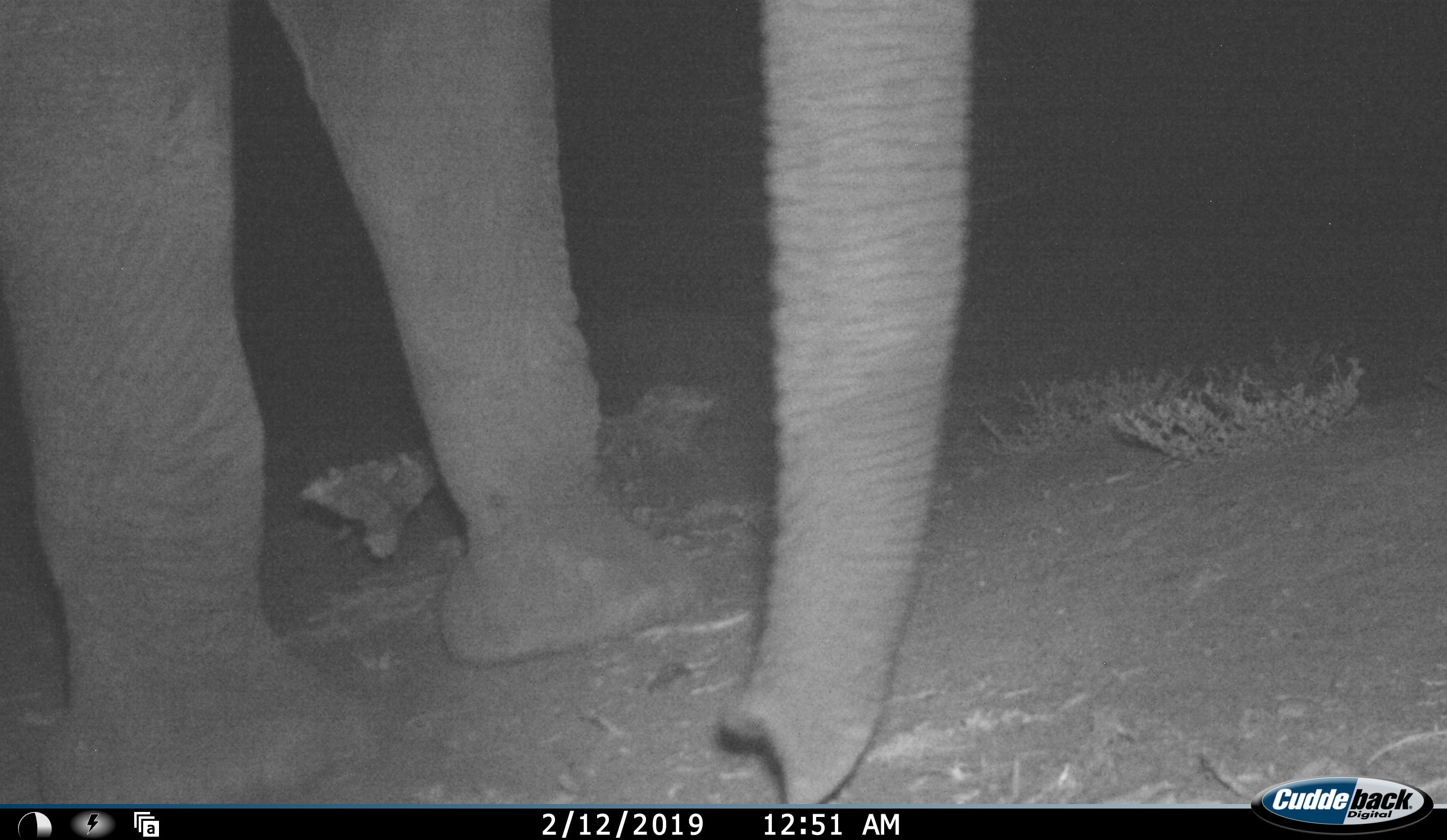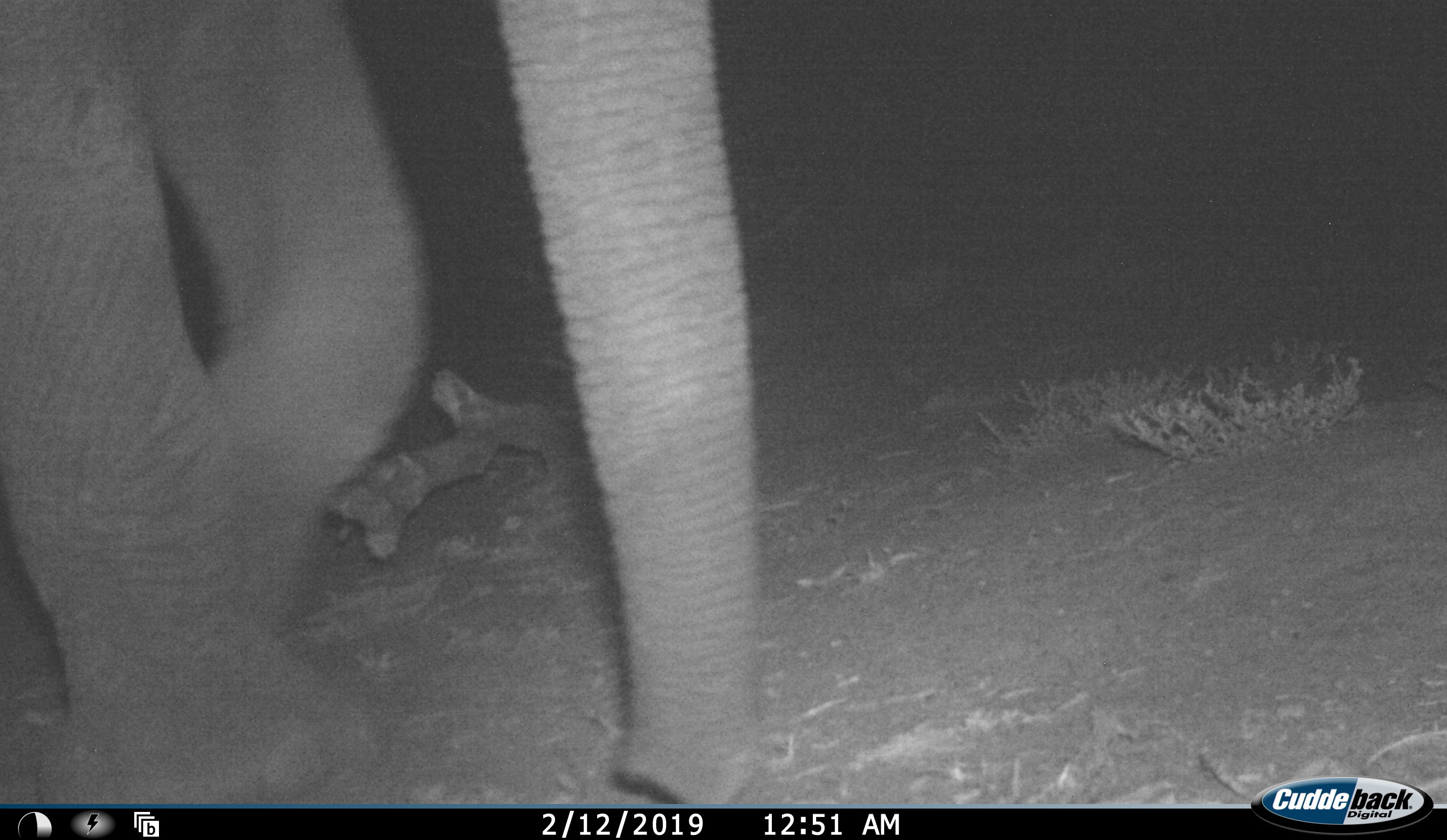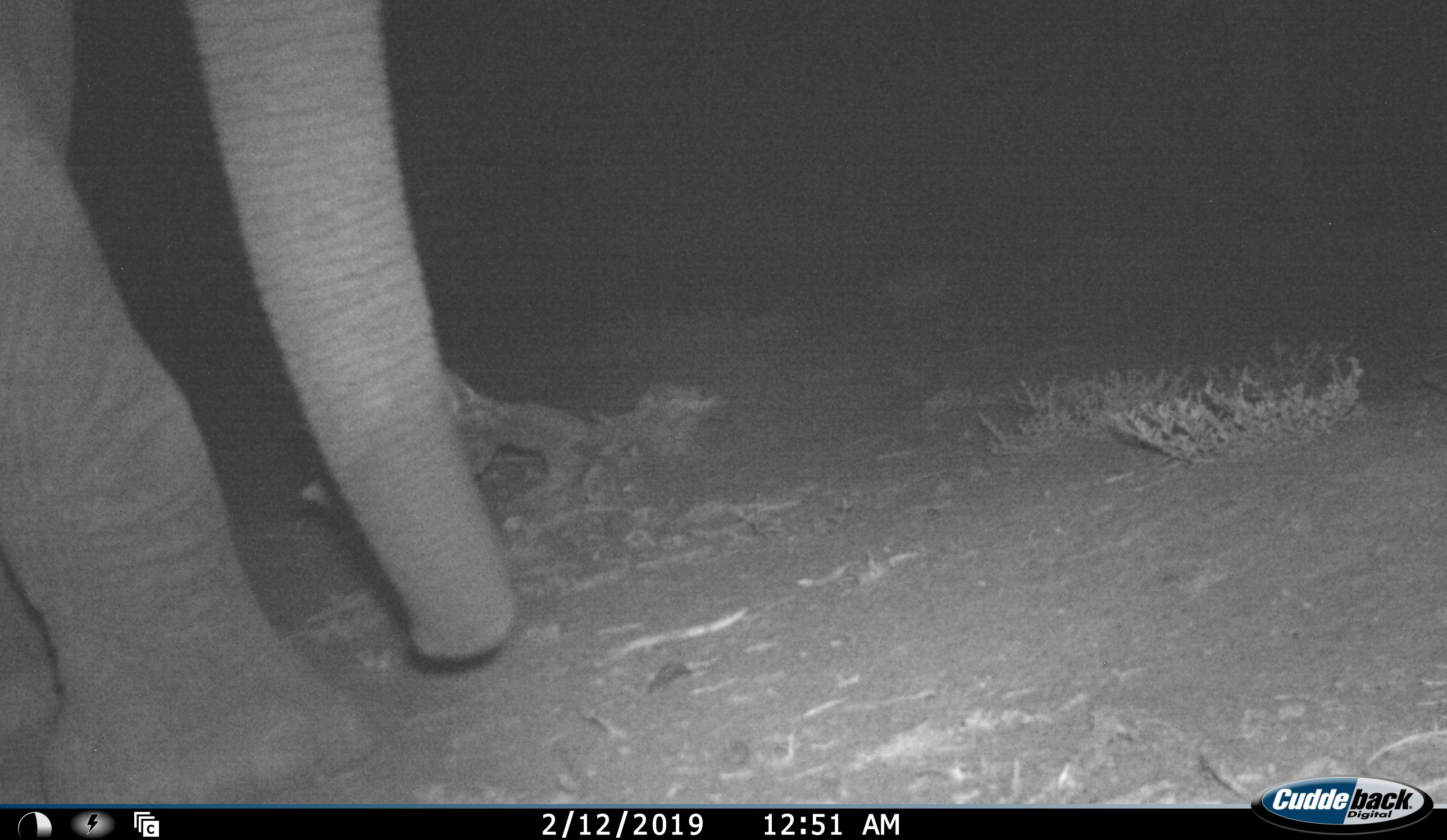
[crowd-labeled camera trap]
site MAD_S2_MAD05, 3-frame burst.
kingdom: Animalia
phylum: Chordata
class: Mammalia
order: Proboscidea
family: Elephantidae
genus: Loxodonta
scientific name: Loxodonta africana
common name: african bush elephant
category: elephant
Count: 1.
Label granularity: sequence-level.